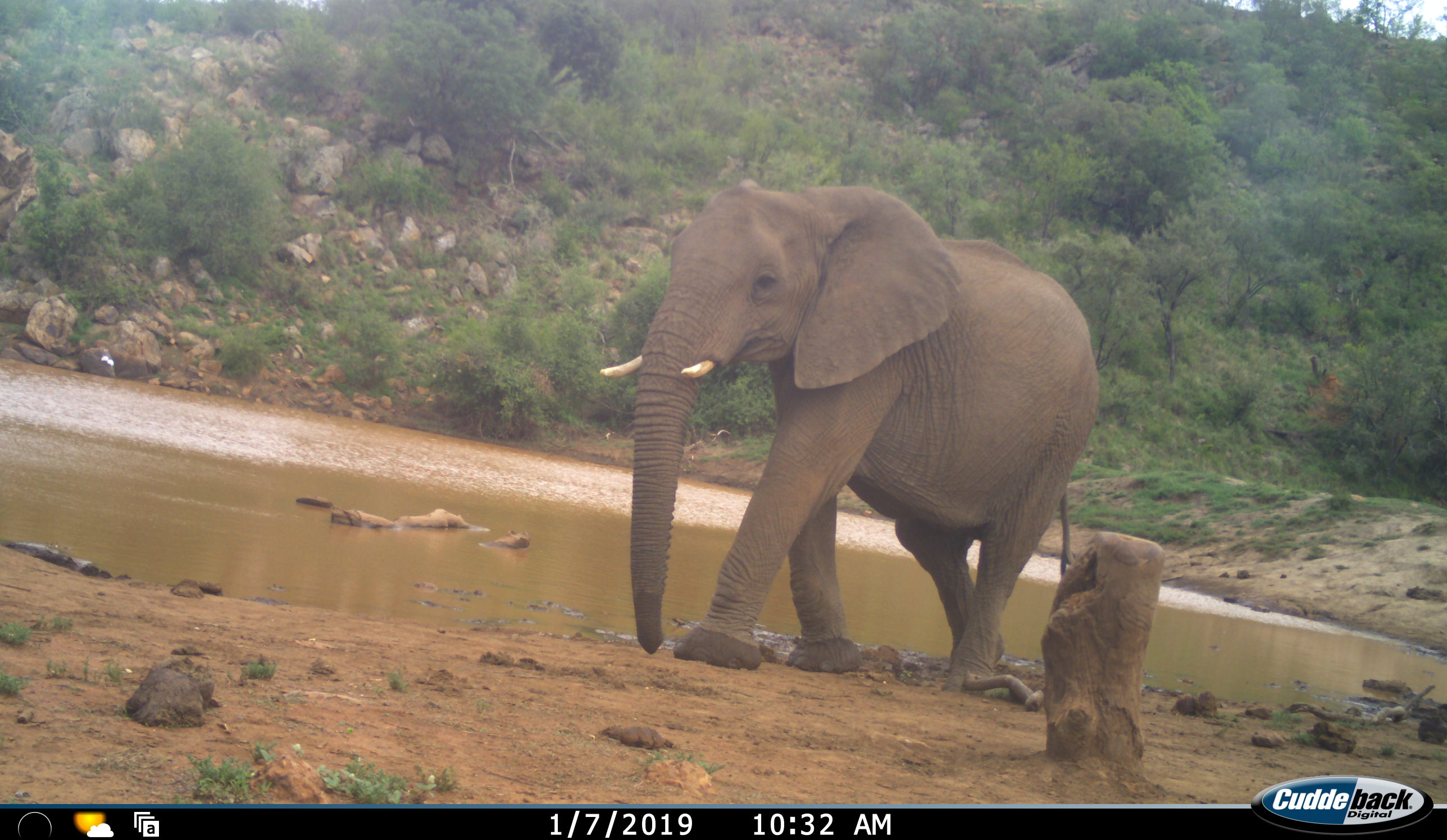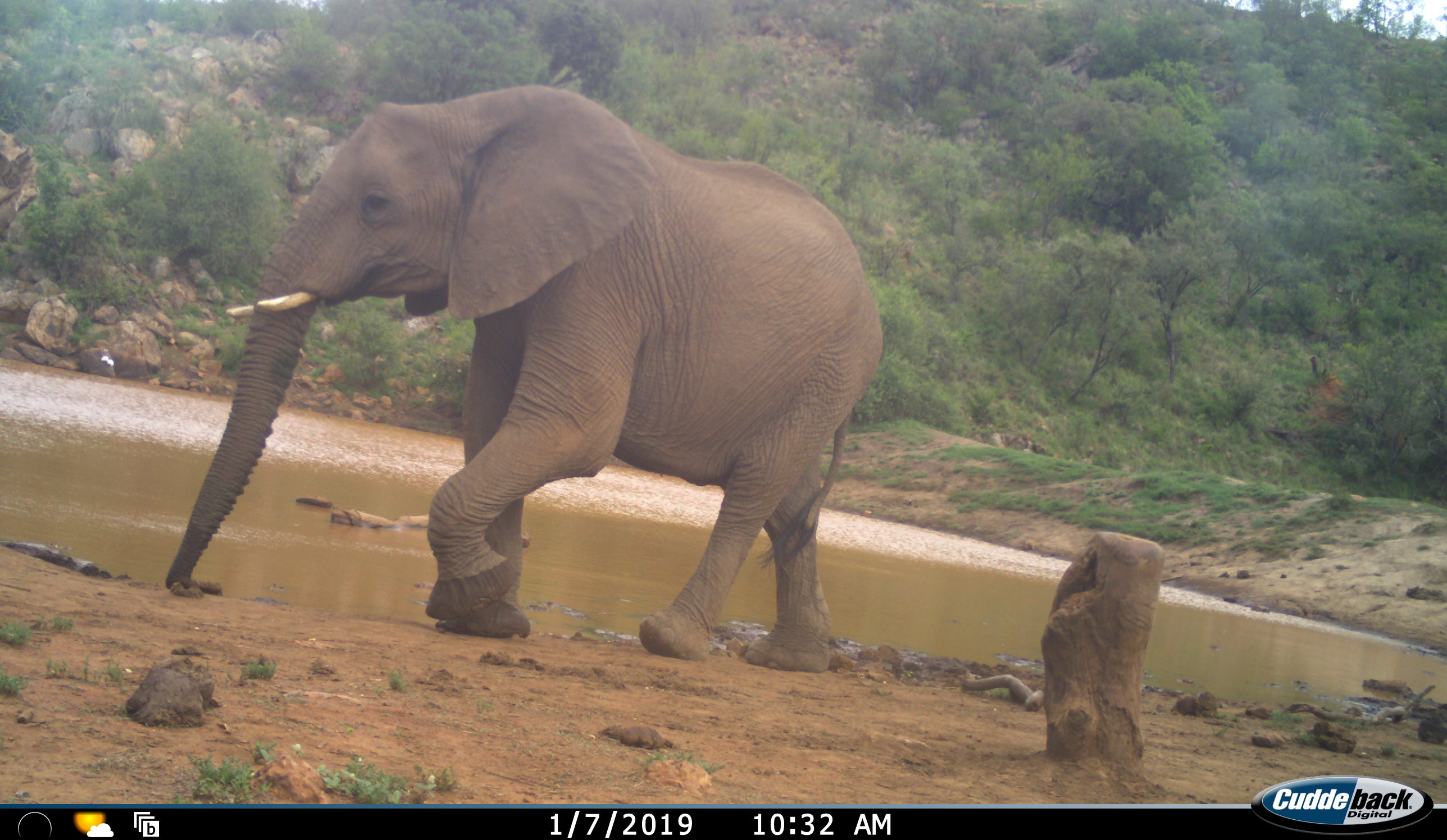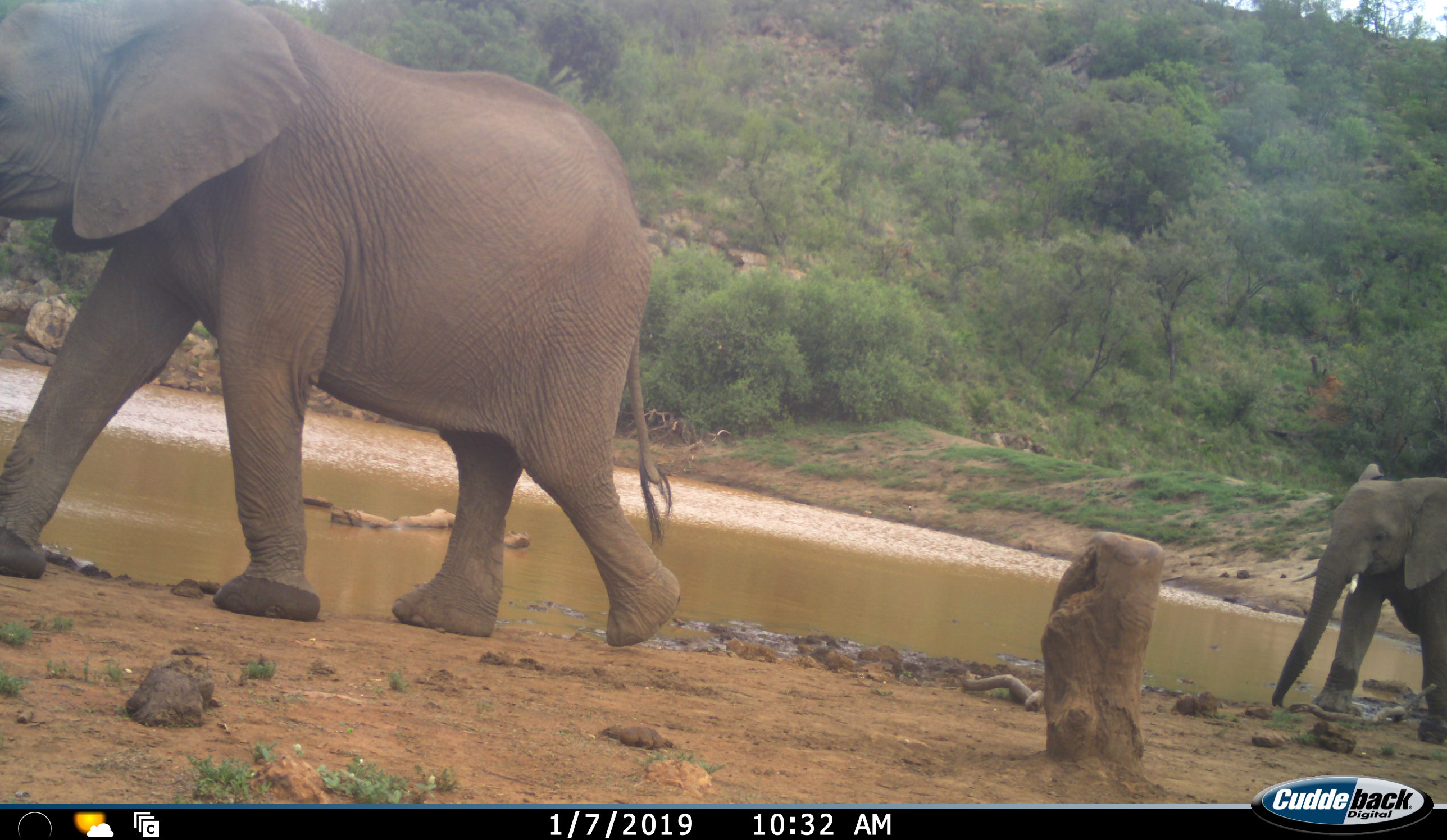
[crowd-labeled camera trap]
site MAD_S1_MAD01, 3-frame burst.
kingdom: Animalia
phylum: Chordata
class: Mammalia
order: Proboscidea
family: Elephantidae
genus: Loxodonta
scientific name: Loxodonta africana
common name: african bush elephant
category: elephant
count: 2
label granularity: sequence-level